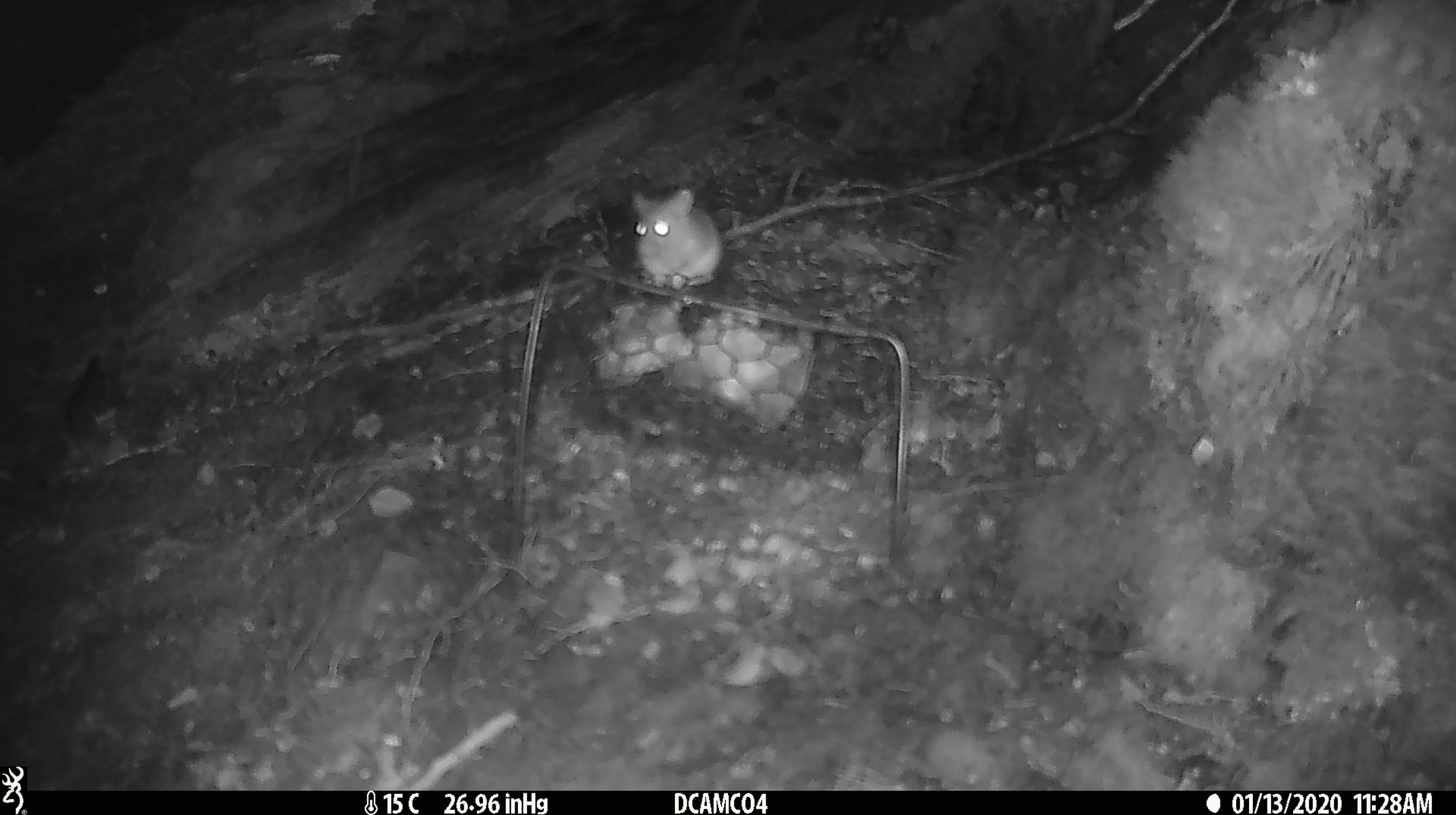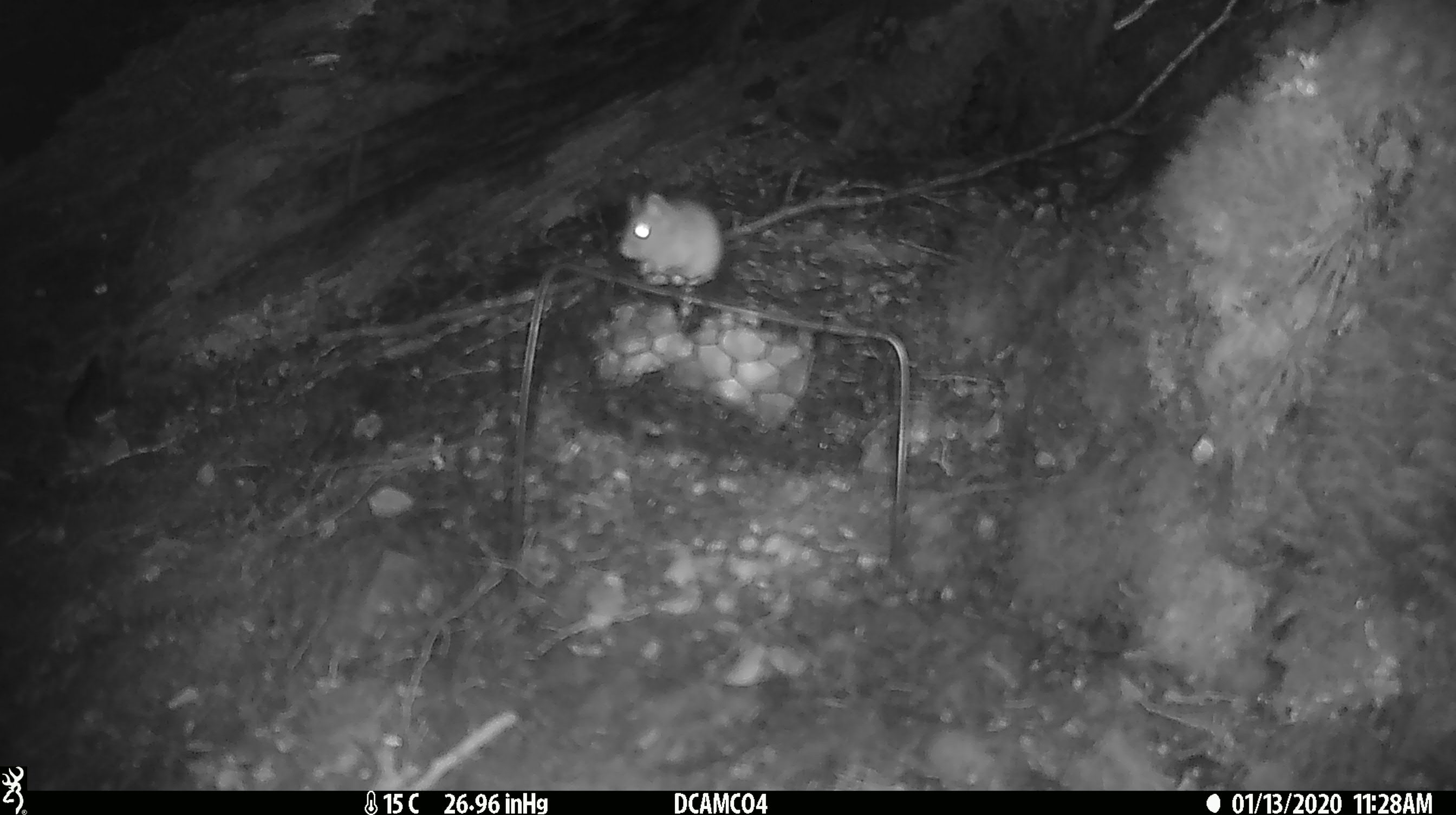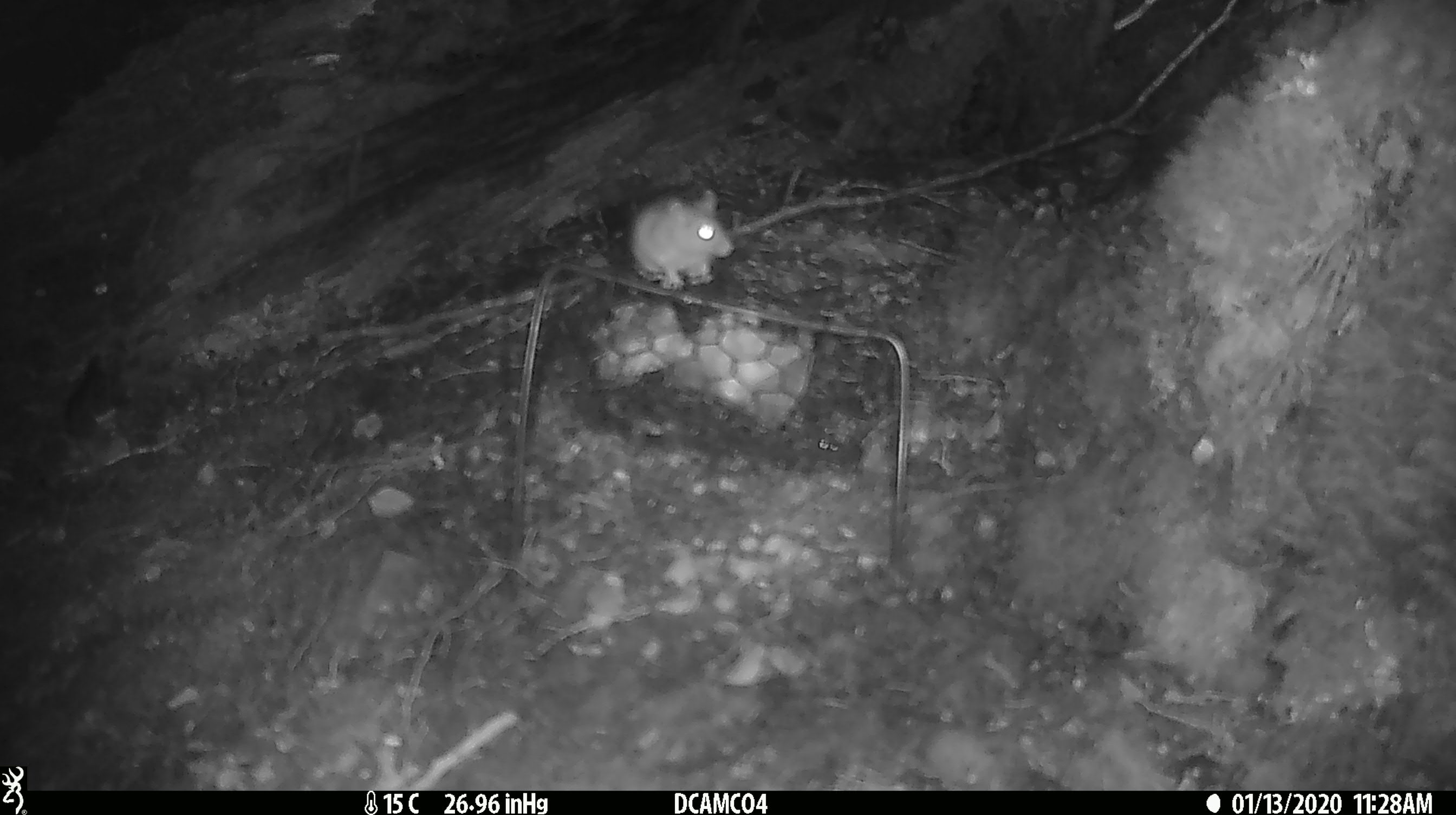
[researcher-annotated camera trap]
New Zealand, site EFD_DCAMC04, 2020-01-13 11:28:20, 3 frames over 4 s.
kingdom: Animalia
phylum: Chordata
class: Mammalia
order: Rodentia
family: Muridae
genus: Mus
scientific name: Mus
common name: mouse